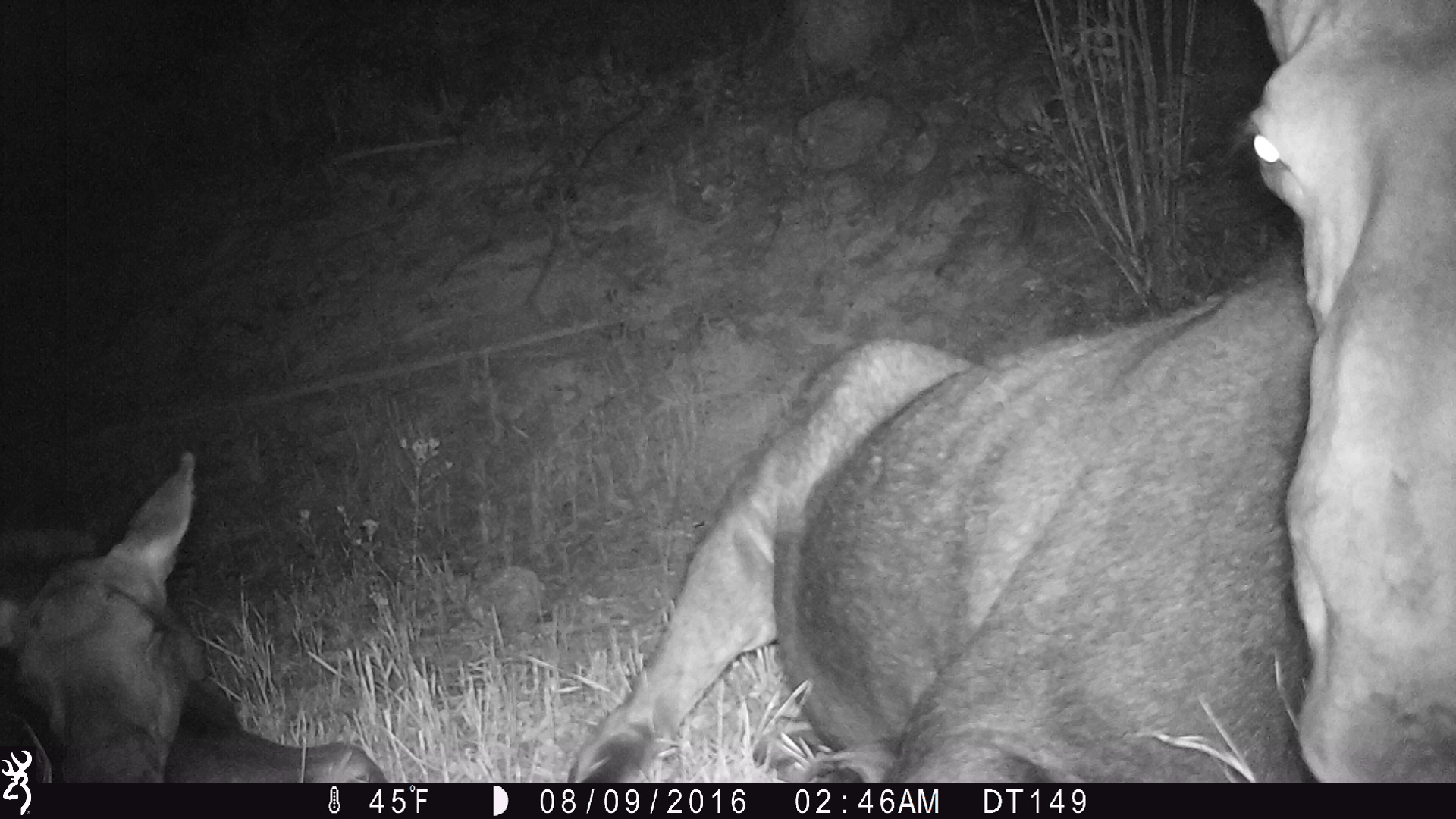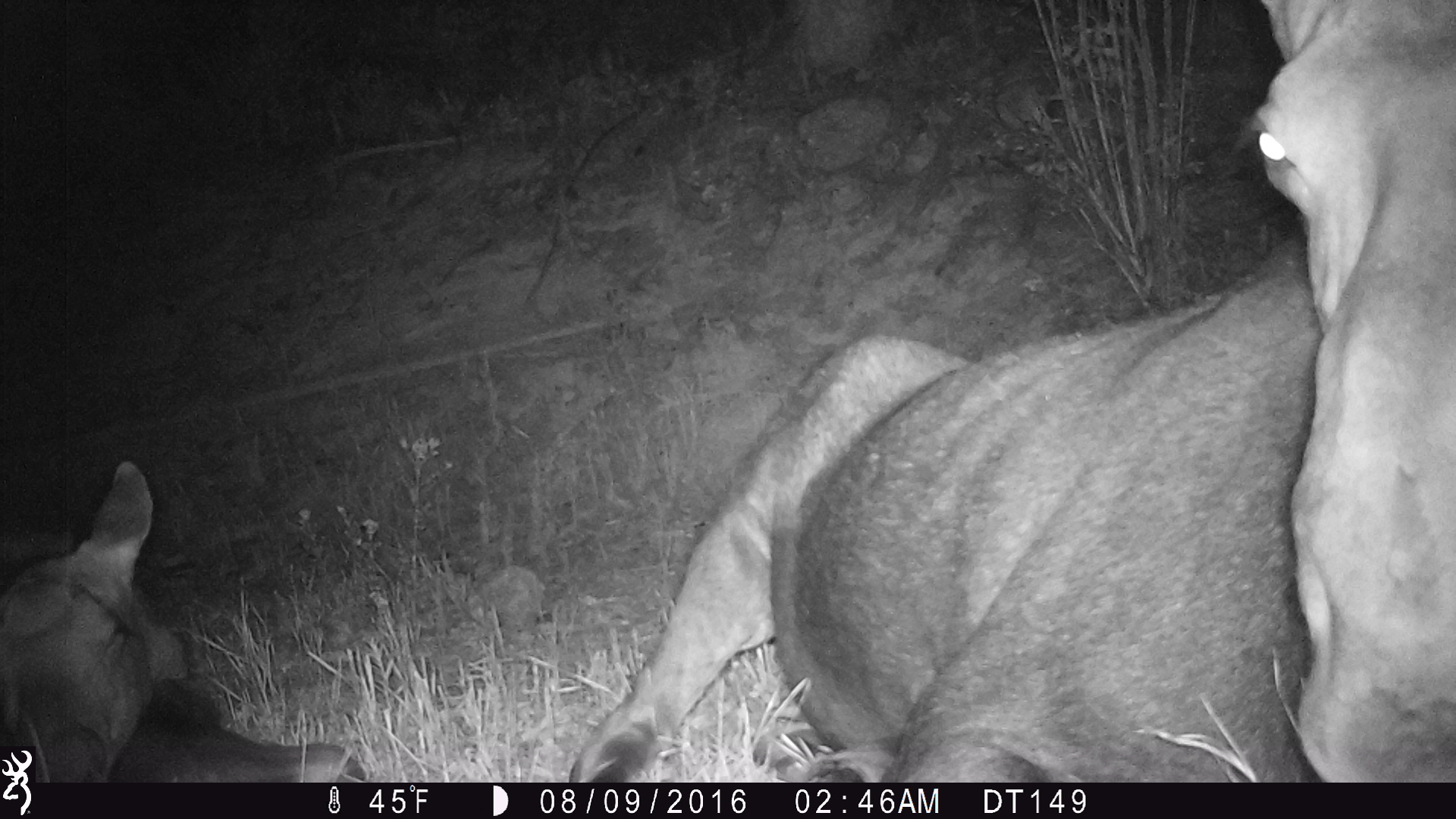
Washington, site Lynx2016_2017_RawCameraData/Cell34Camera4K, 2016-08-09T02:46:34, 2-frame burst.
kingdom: Animalia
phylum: Chordata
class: Mammalia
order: Artiodactyla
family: Cervidae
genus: Alces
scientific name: Alces alces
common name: moose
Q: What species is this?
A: Alces alces (moose).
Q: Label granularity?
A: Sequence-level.